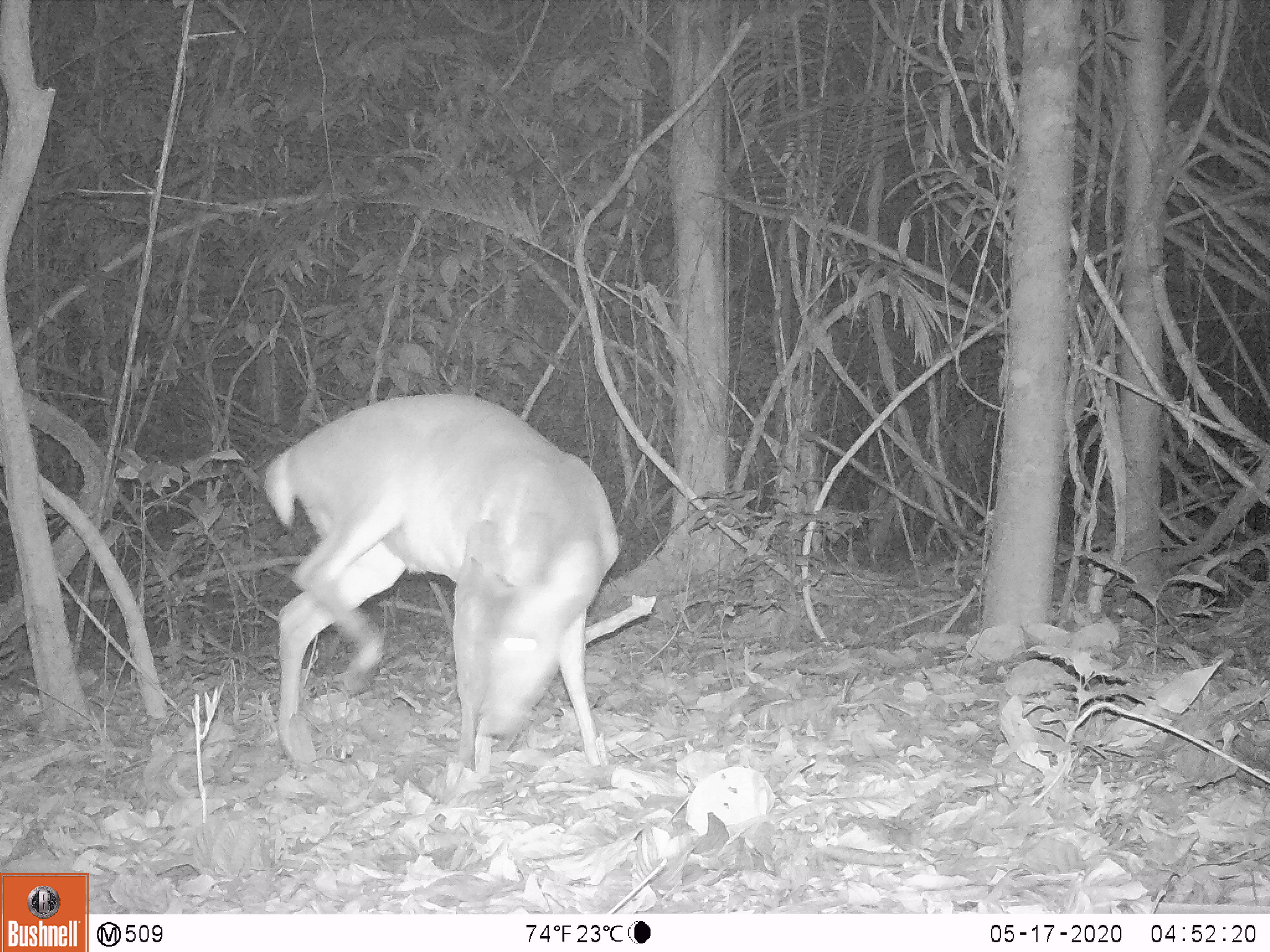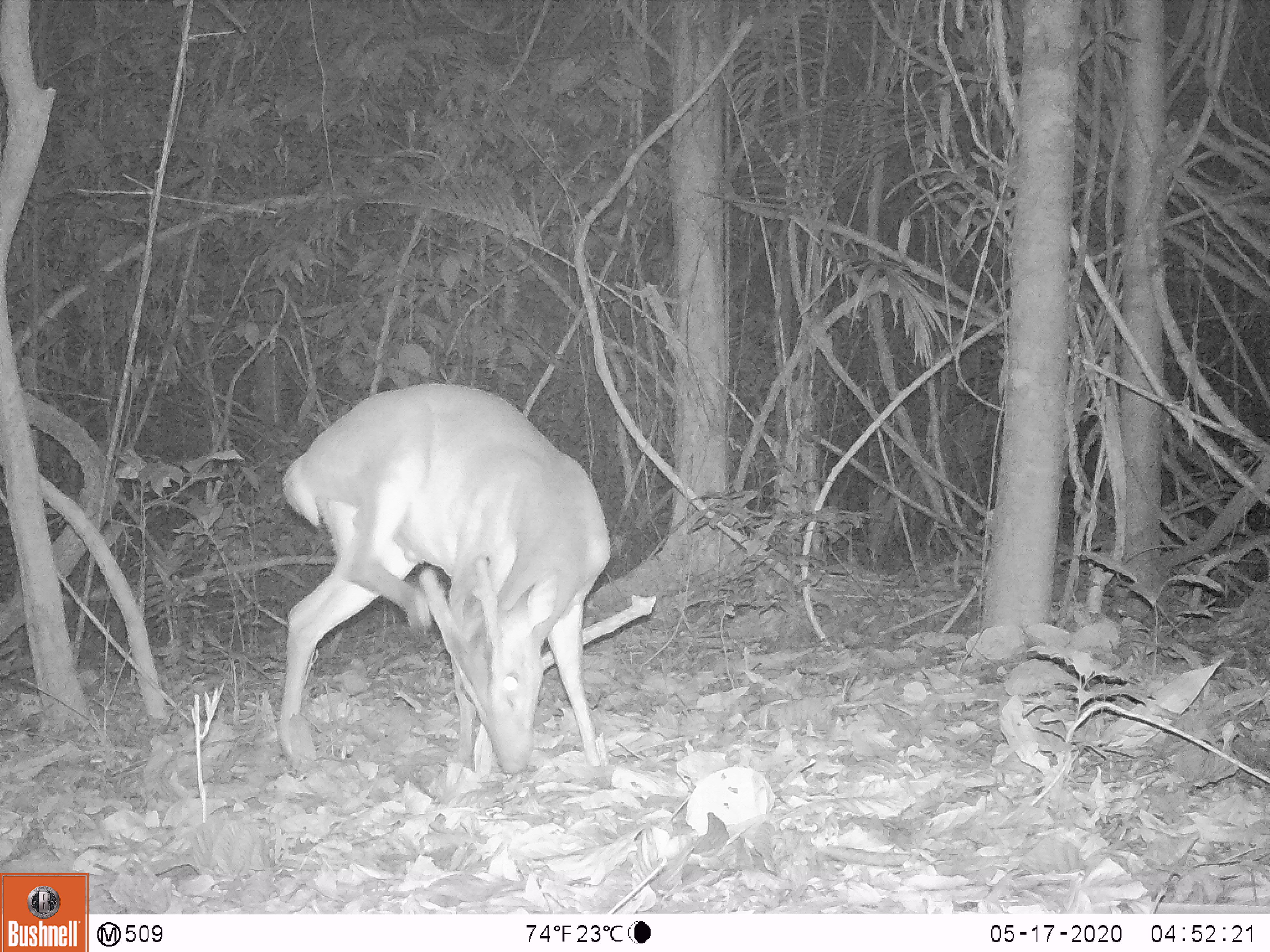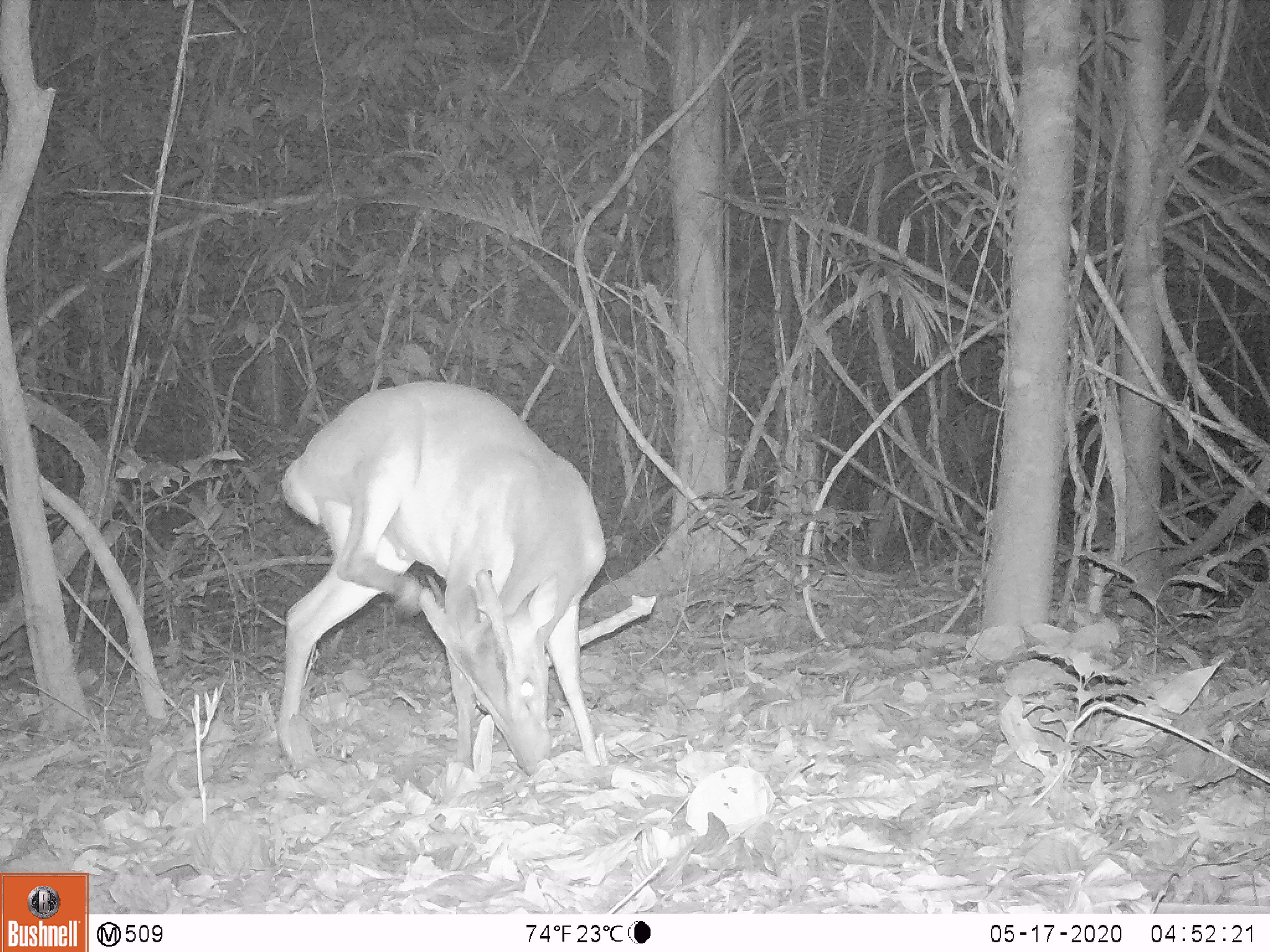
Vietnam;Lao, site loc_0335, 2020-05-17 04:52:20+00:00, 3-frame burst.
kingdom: Animalia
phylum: Chordata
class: Mammalia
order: Artiodactyla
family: Cervidae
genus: Muntiacus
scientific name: Muntiacus vuquangensis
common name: large-antlered muntjac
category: large antlered muntjac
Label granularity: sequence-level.